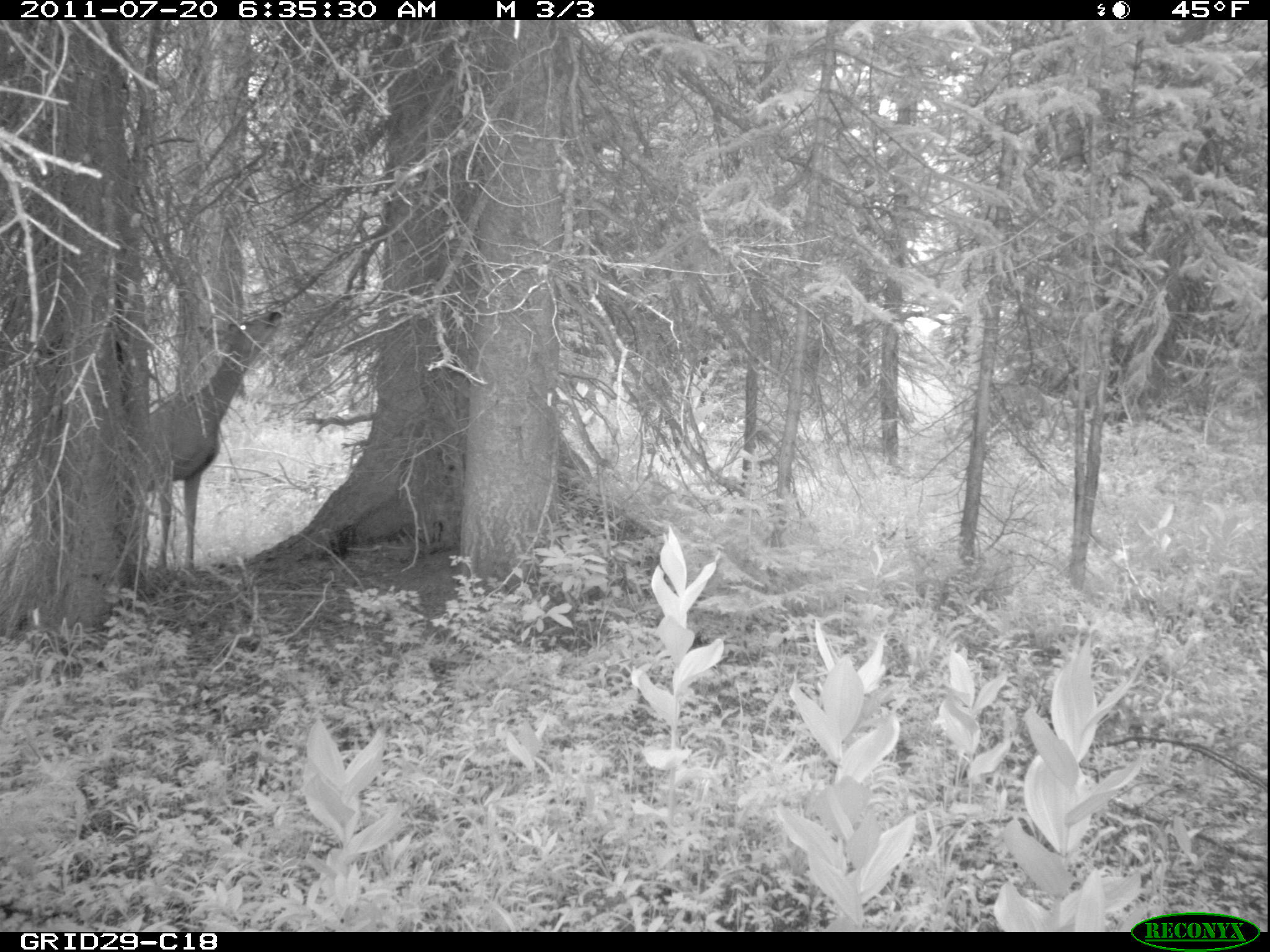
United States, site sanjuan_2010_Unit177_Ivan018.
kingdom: Animalia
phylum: Chordata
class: Mammalia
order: Artiodactyla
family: Cervidae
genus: Odocoileus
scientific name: Odocoileus hemionus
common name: mule deer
Odocoileus hemionus (mule deer).